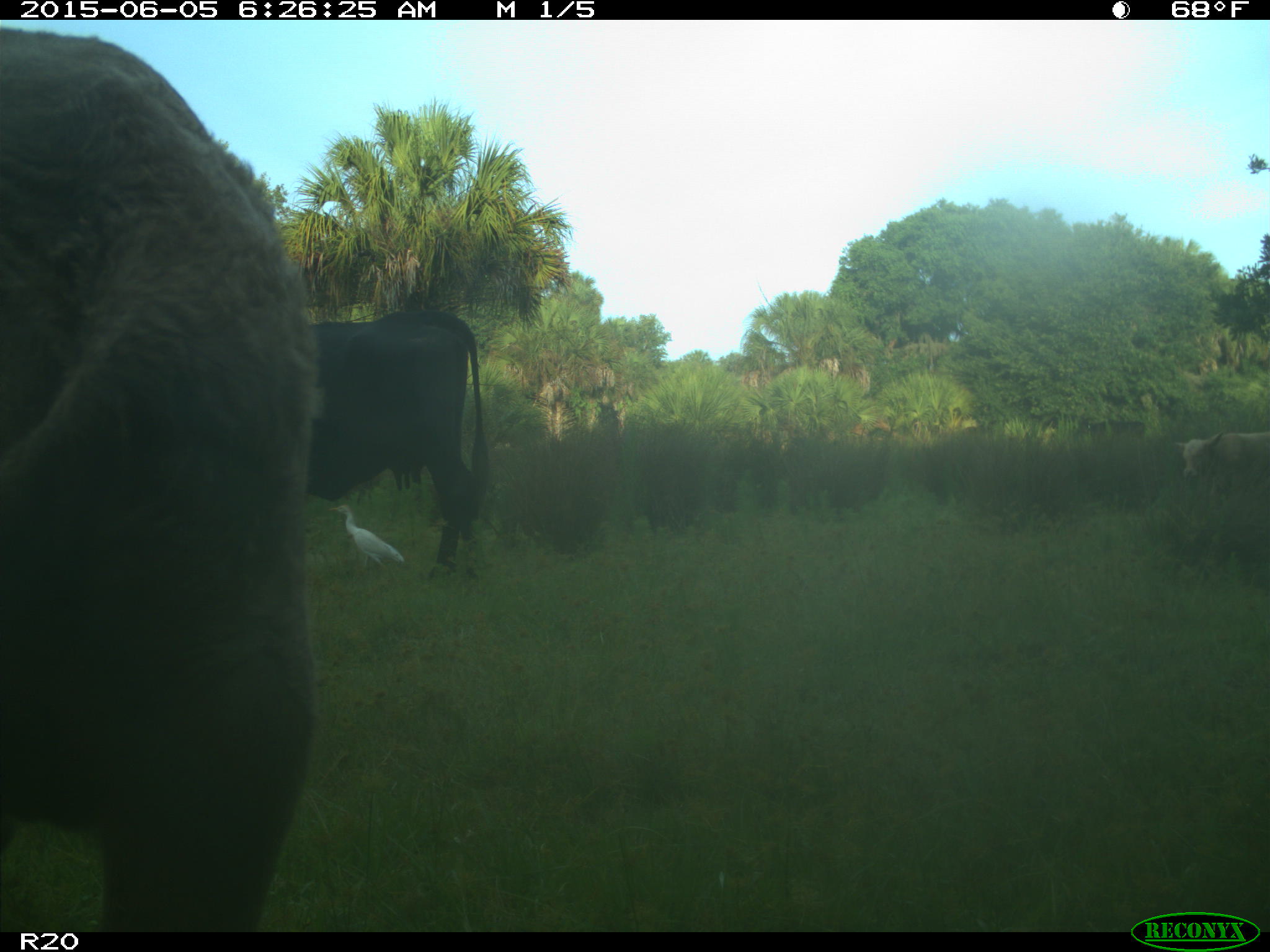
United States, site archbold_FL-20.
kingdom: Animalia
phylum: Chordata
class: Mammalia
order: Artiodactyla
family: Bovidae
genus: Bos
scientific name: Bos taurus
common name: domestic cow